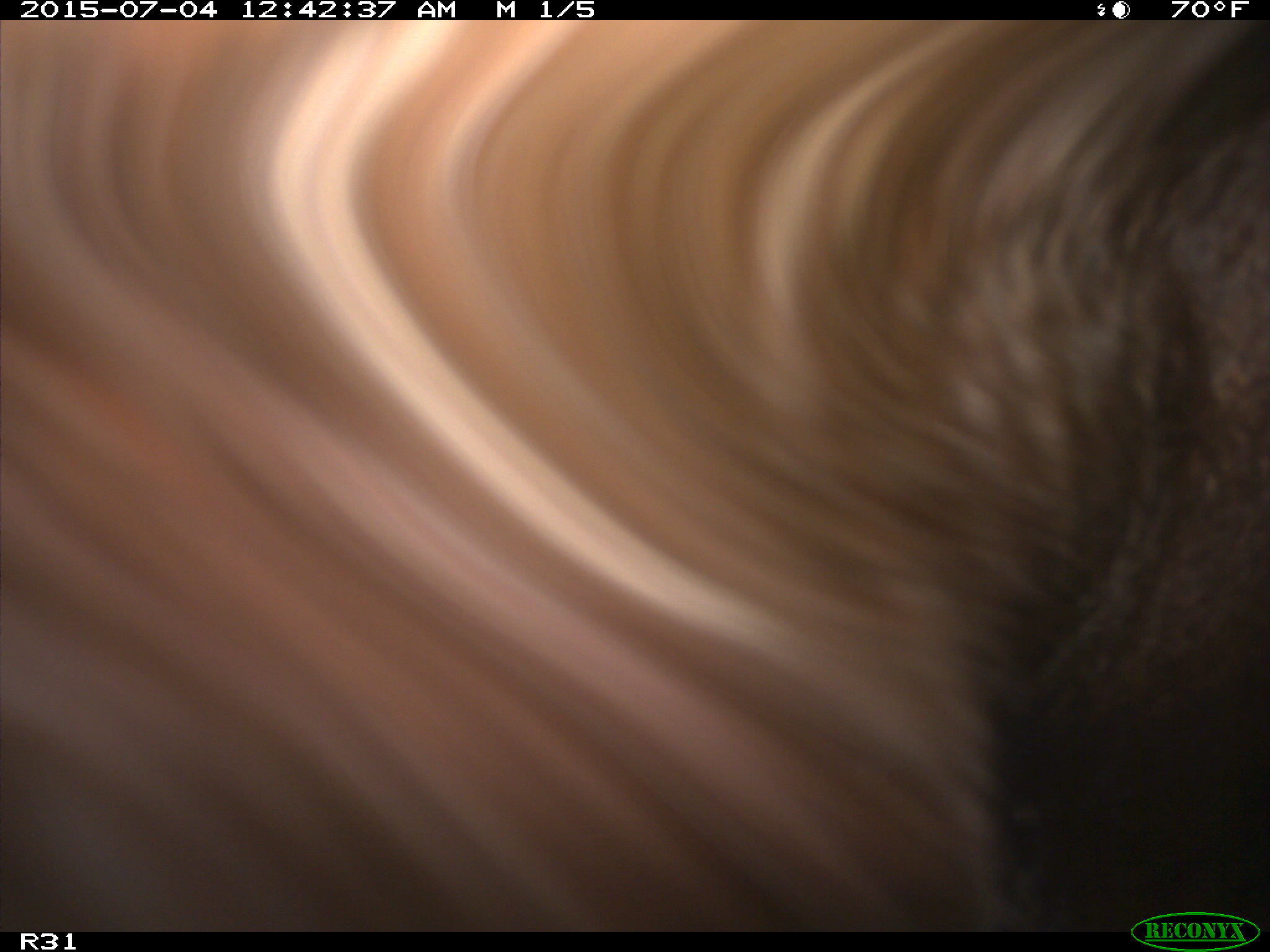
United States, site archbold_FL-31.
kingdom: Animalia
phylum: Chordata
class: Mammalia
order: Artiodactyla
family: Bovidae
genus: Bos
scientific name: Bos taurus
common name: domestic cow